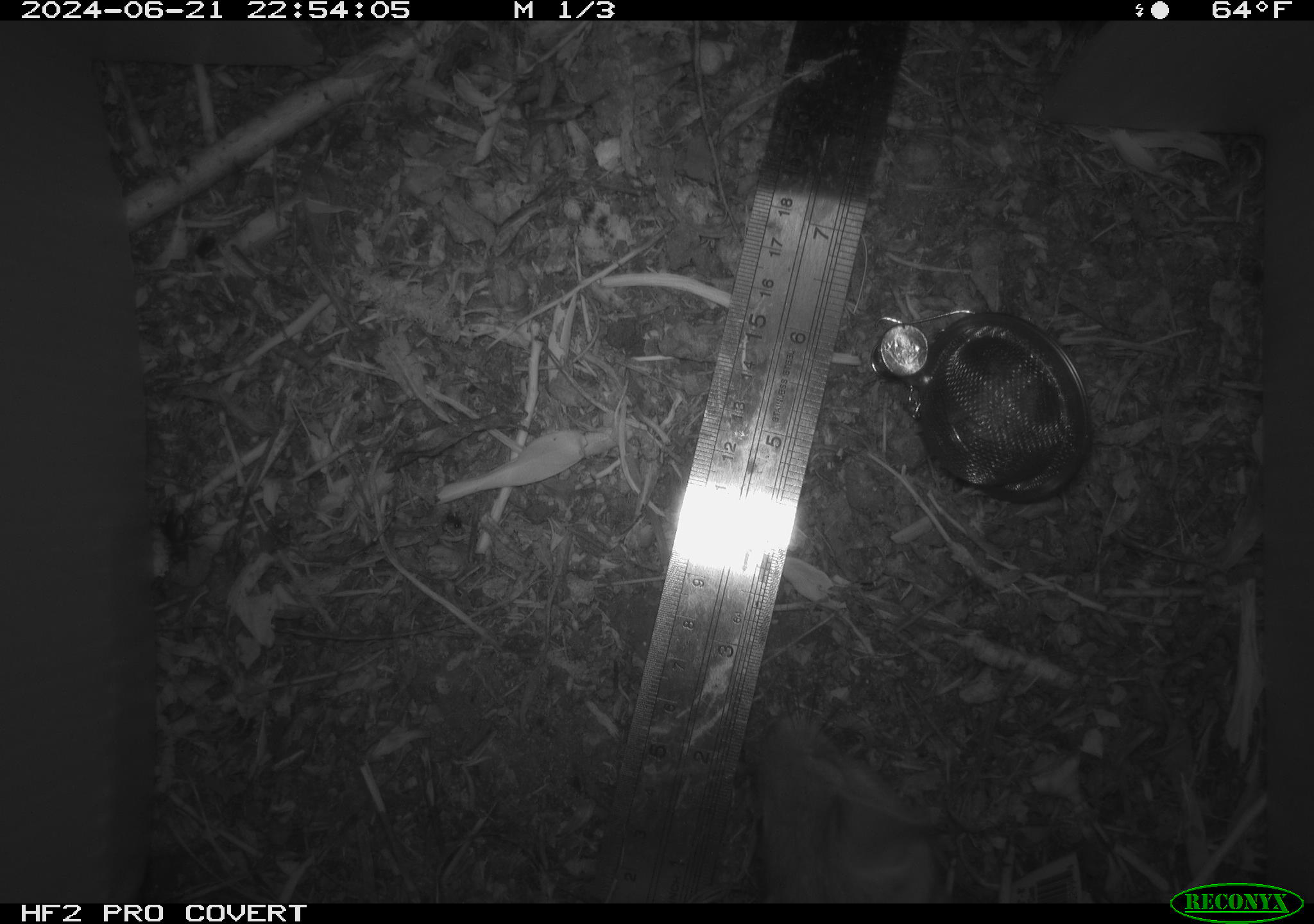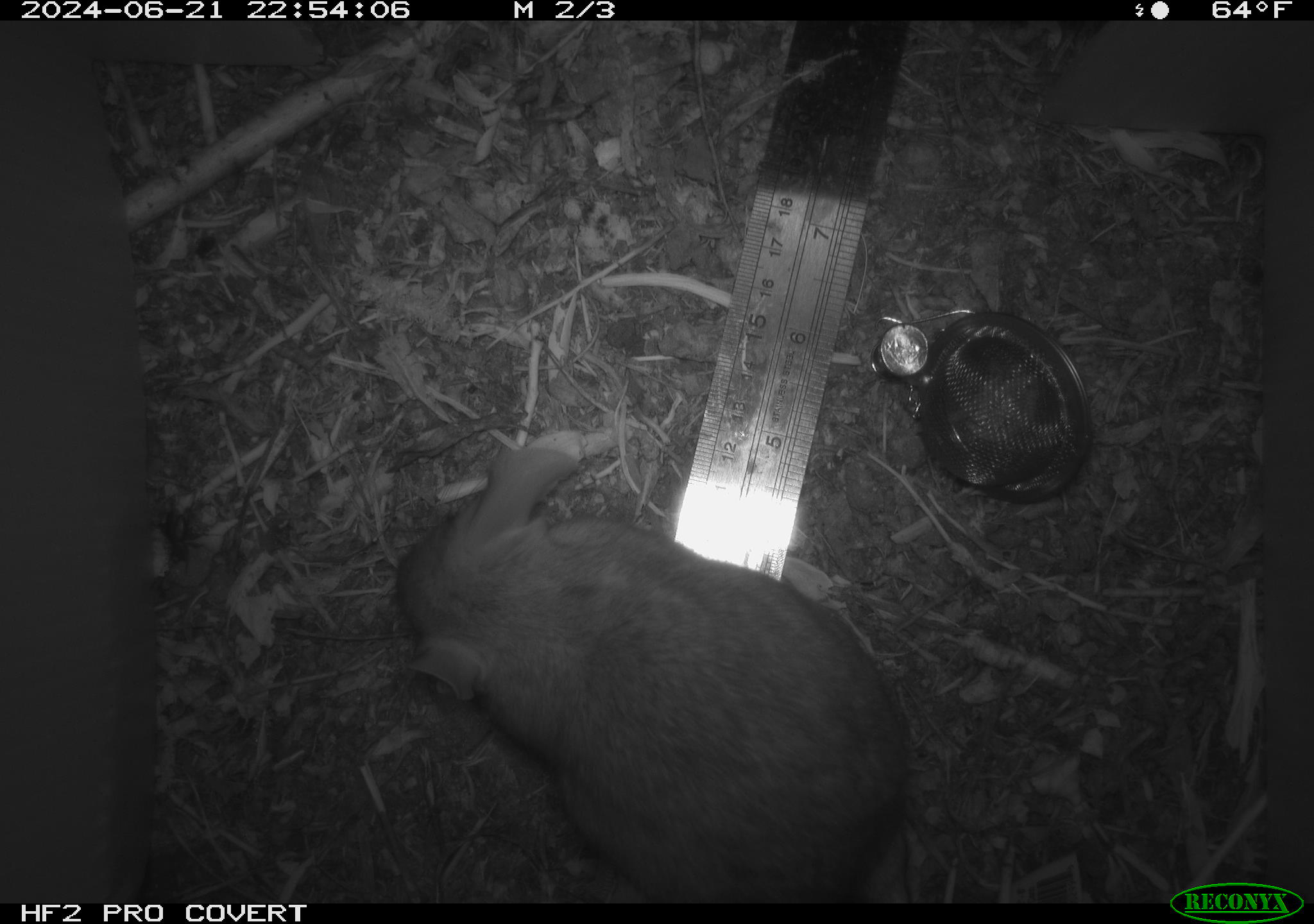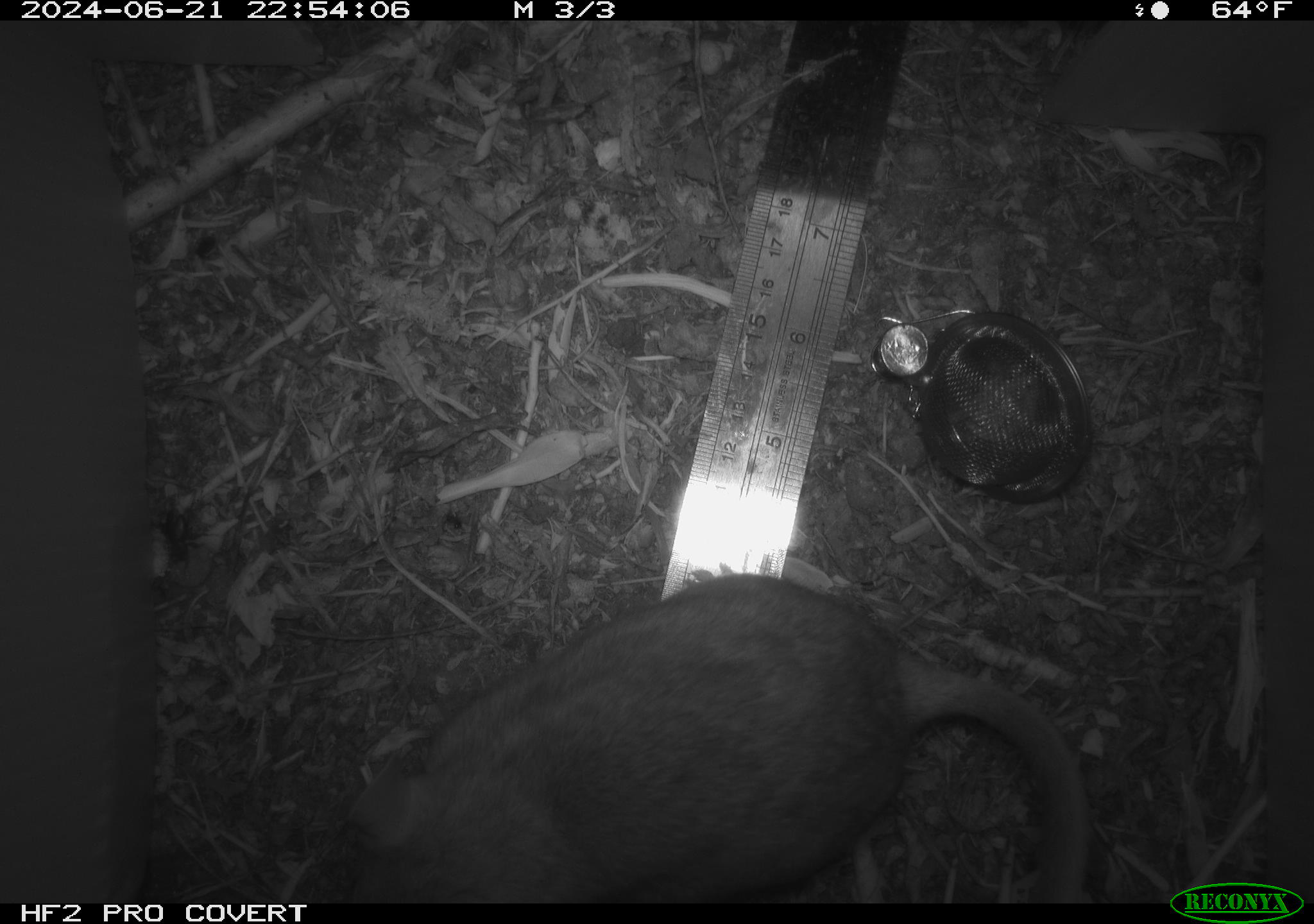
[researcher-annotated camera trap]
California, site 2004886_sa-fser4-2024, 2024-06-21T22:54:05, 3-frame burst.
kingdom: Animalia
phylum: Chordata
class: Mammalia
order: Rodentia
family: Sciuridae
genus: Neotamias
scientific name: Neotamias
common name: western chipmunks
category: neotamias species